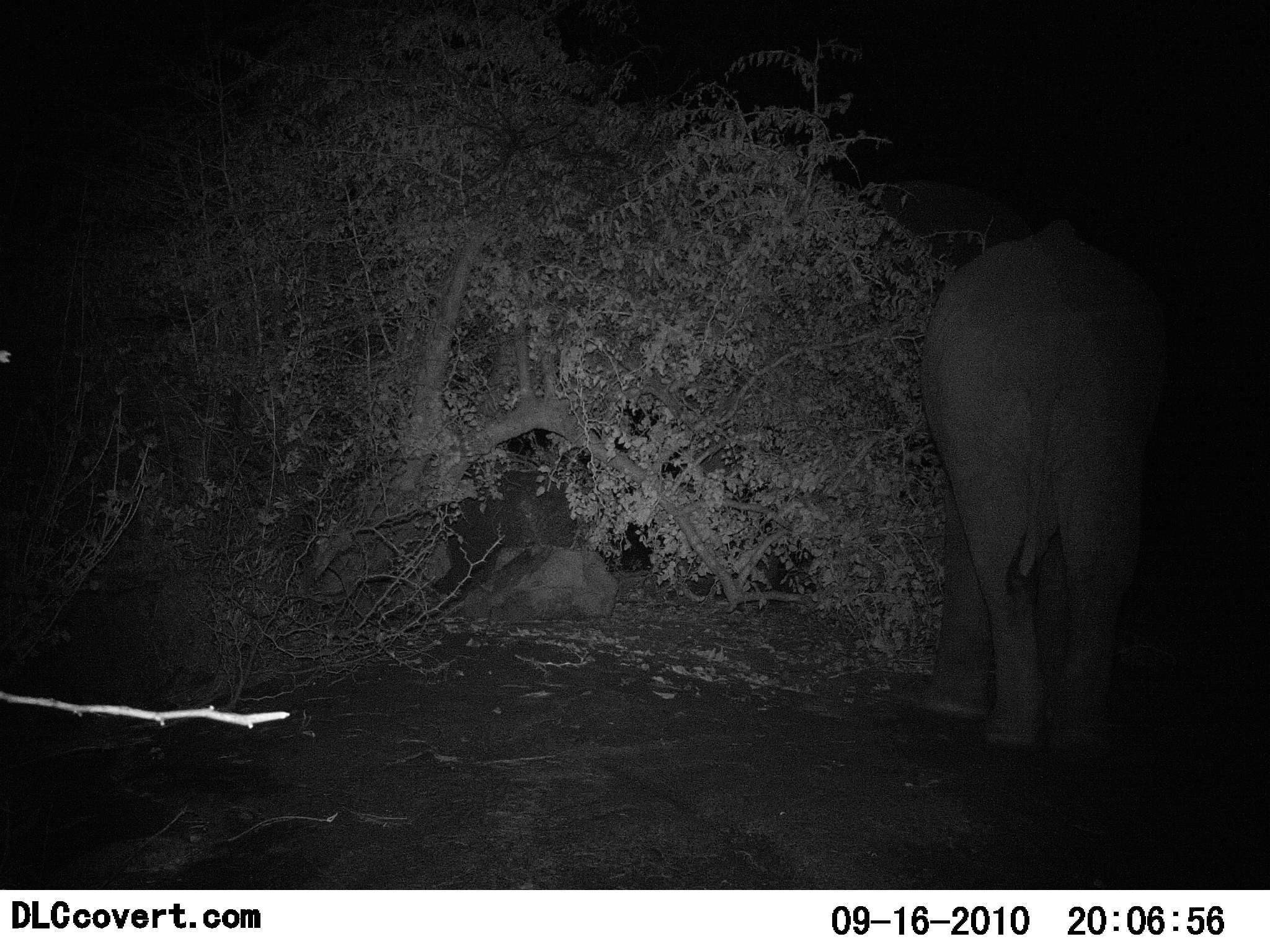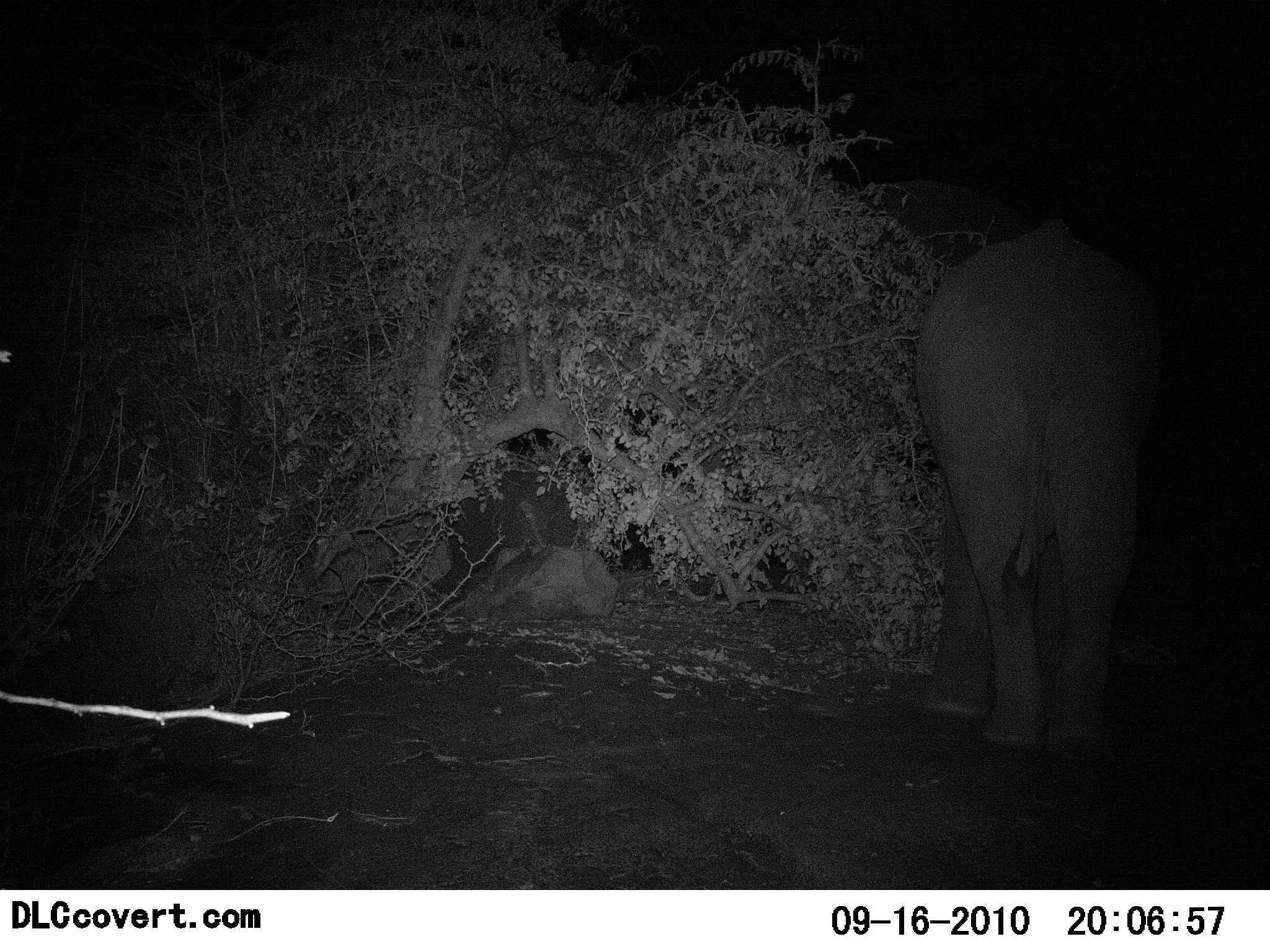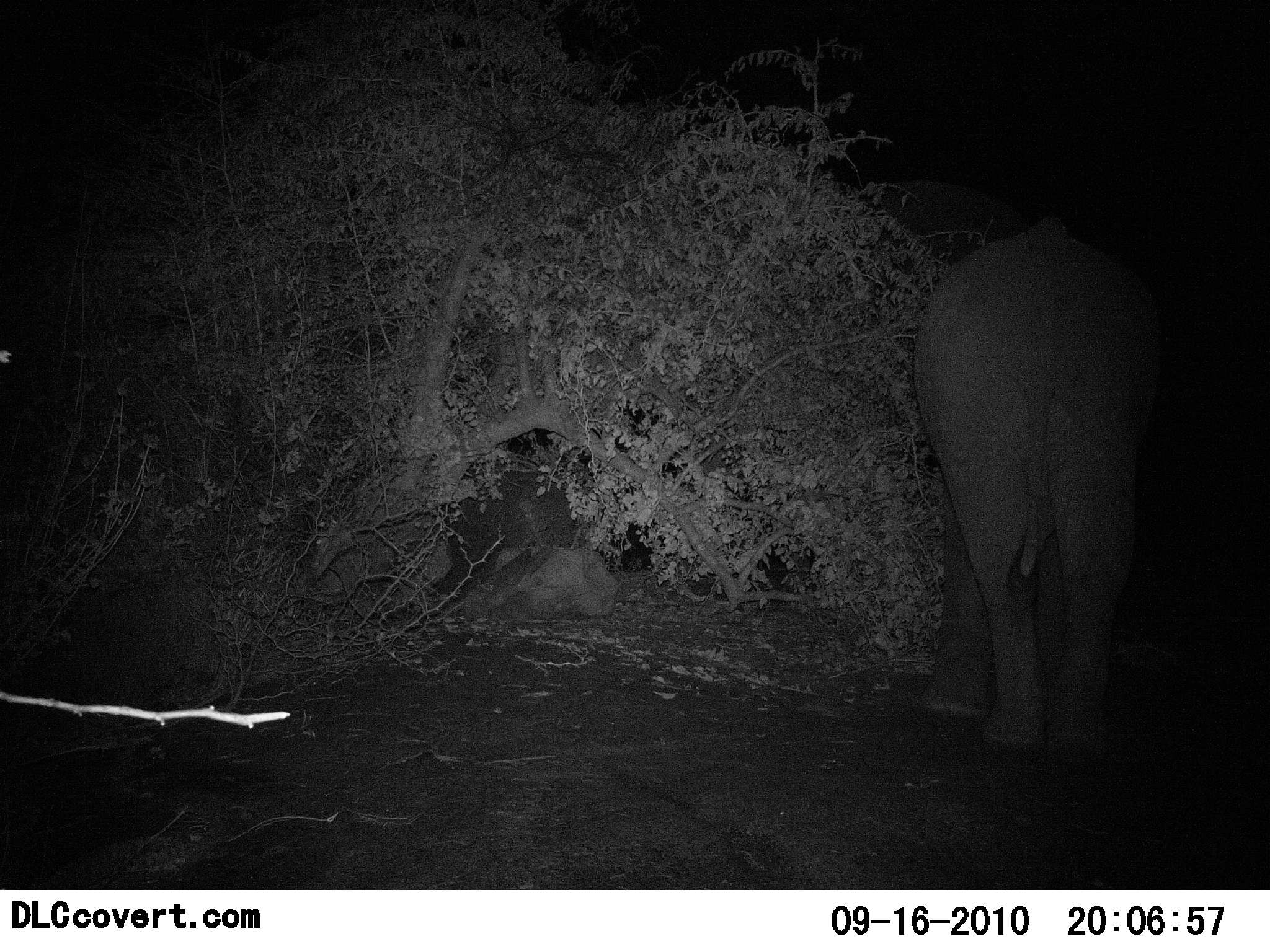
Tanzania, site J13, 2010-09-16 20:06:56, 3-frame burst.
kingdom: Animalia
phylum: Chordata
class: Mammalia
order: Proboscidea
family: Elephantidae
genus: Loxodonta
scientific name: Loxodonta africana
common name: african bush elephant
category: elephant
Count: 1.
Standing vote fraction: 45%.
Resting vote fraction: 9%.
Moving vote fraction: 0%.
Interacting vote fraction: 0%.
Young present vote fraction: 9%.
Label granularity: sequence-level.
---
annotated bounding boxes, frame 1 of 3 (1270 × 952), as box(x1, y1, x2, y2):
animal: box(925, 234, 1220, 757)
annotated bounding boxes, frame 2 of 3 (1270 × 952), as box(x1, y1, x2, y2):
animal: box(920, 222, 1220, 749)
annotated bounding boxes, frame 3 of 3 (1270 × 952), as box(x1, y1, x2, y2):
animal: box(920, 222, 1220, 749)